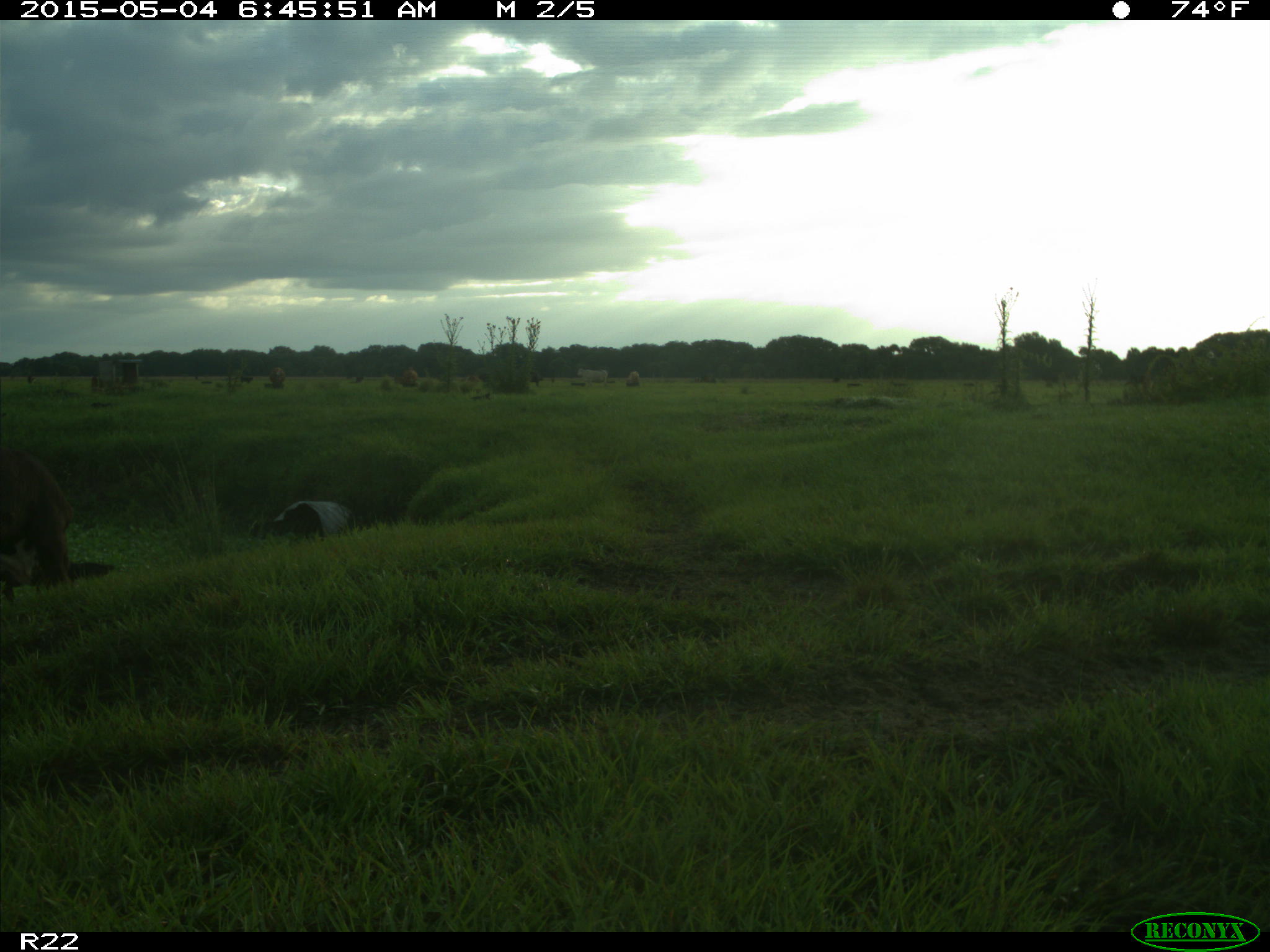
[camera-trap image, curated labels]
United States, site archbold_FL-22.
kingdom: Animalia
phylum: Chordata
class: Mammalia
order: Artiodactyla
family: Bovidae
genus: Bos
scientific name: Bos taurus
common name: domestic cow